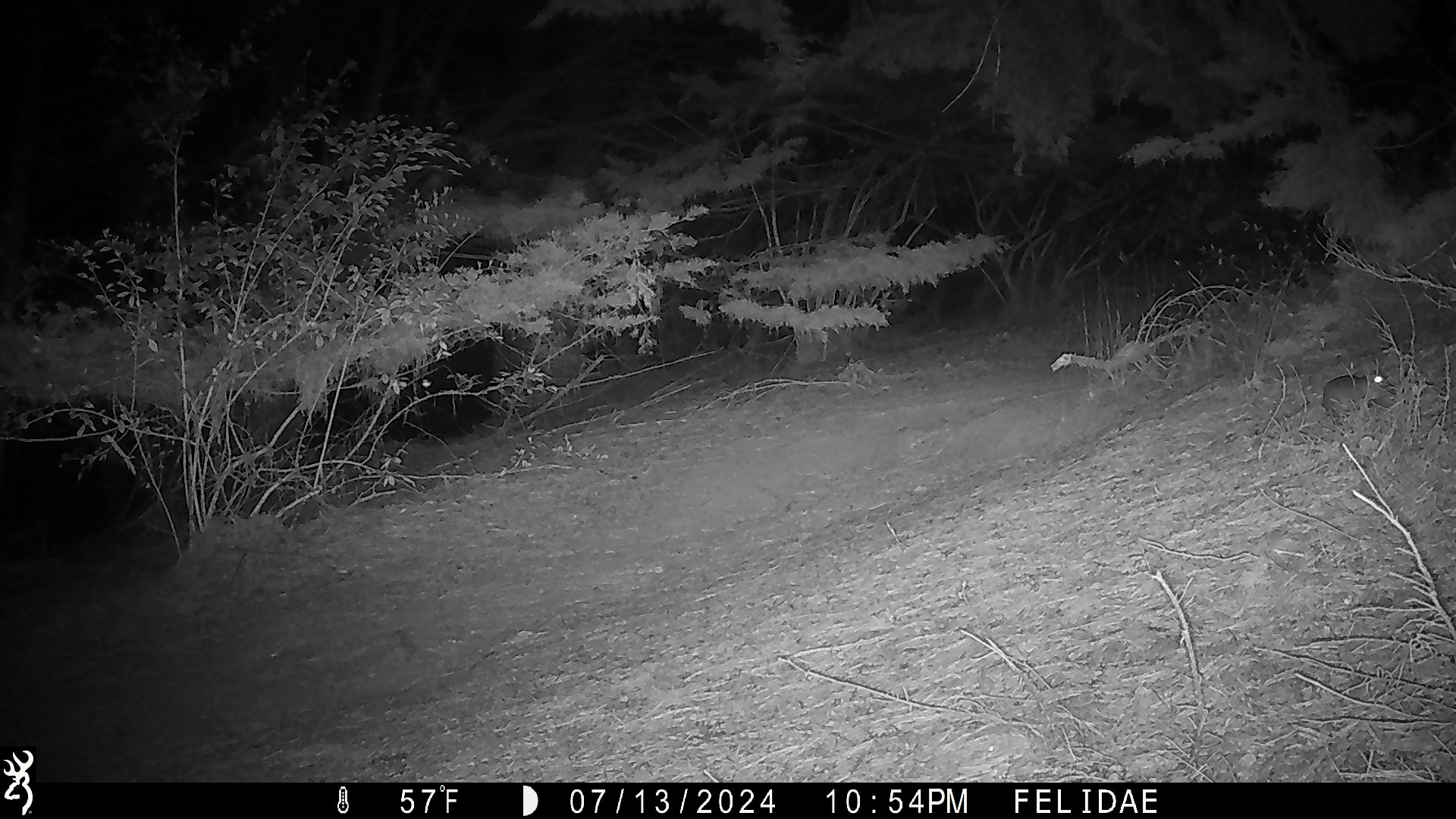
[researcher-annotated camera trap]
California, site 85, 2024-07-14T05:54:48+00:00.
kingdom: Animalia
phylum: Chordata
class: Mammalia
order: Lagomorpha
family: Leporidae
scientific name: Leporidae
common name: rabbit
Rabbit (Leporidae).